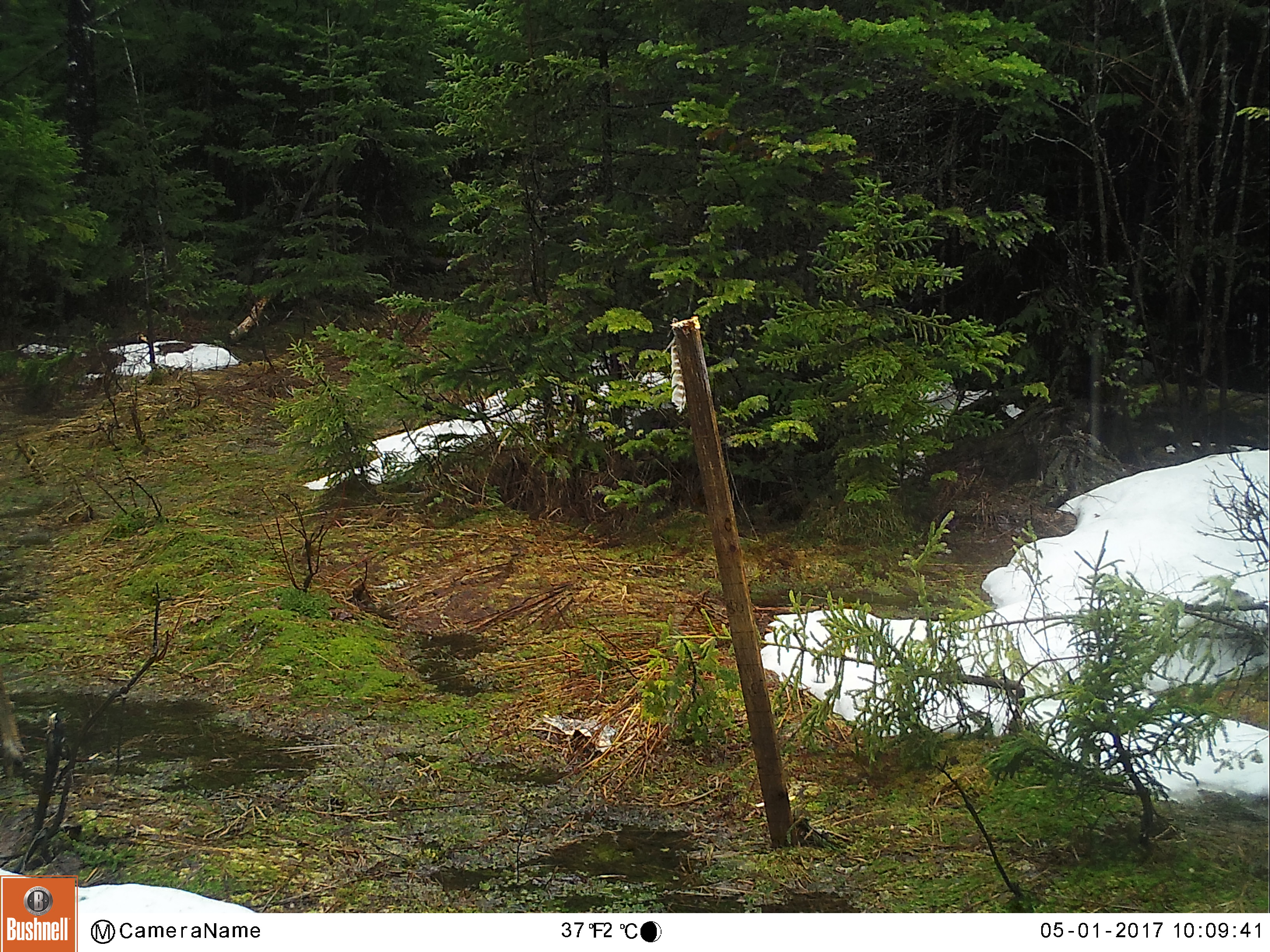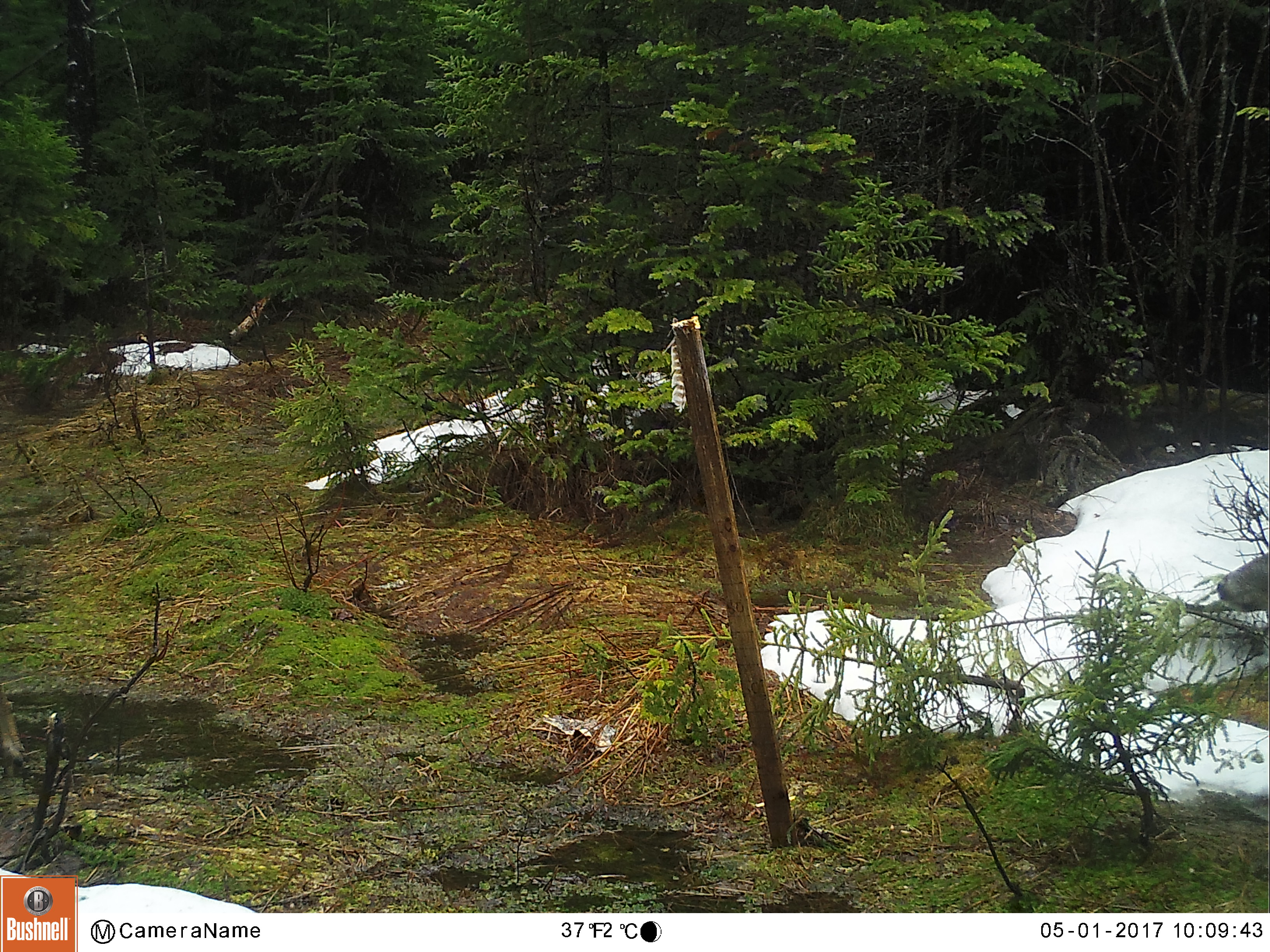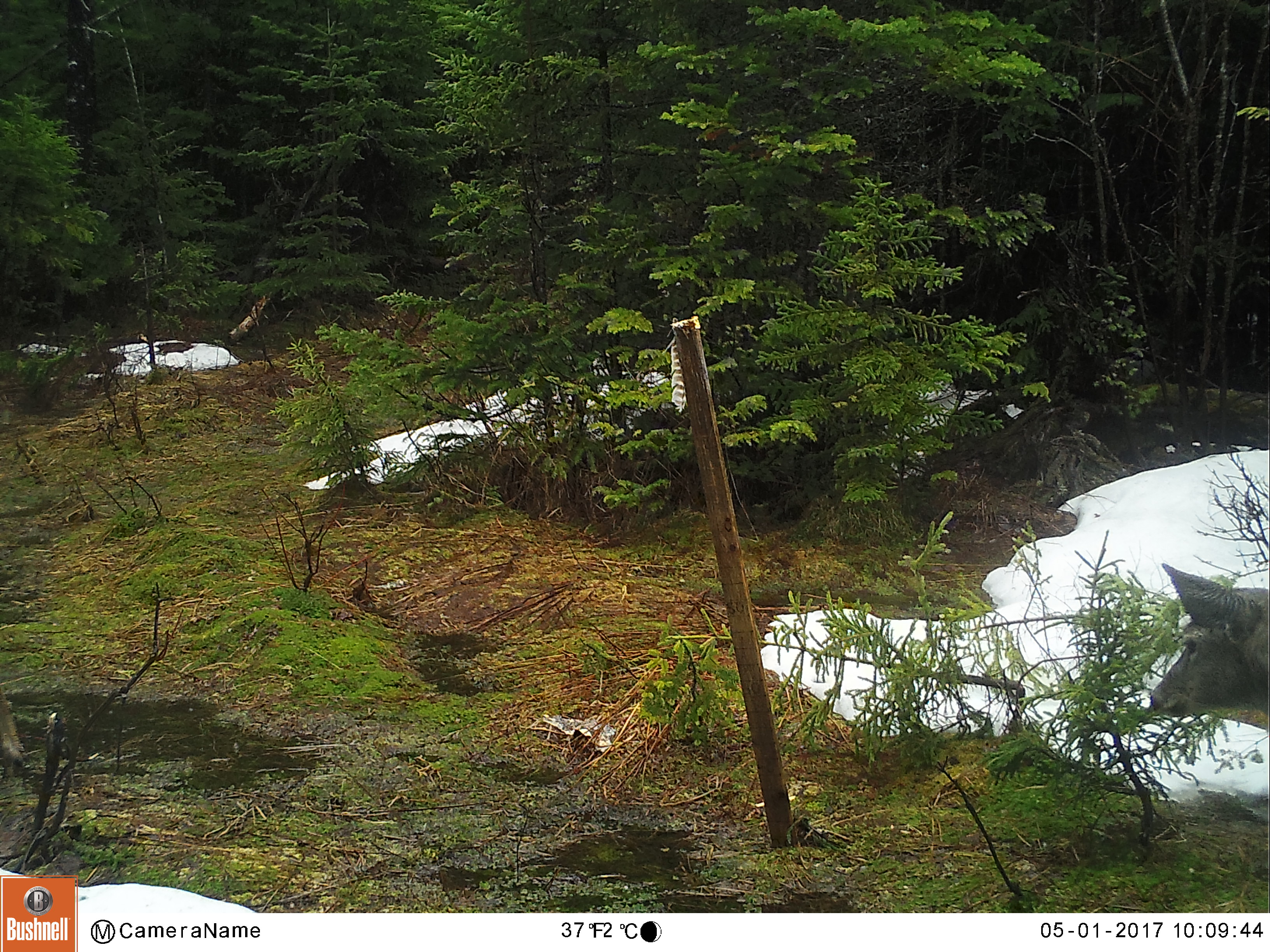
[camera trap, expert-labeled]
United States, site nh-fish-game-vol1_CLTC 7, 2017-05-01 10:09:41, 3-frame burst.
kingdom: Animalia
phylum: Chordata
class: Mammalia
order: Artiodactyla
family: Cervidae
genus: Odocoileus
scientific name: Odocoileus virginianus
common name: white-tailed deer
White-tailed deer (Odocoileus virginianus).